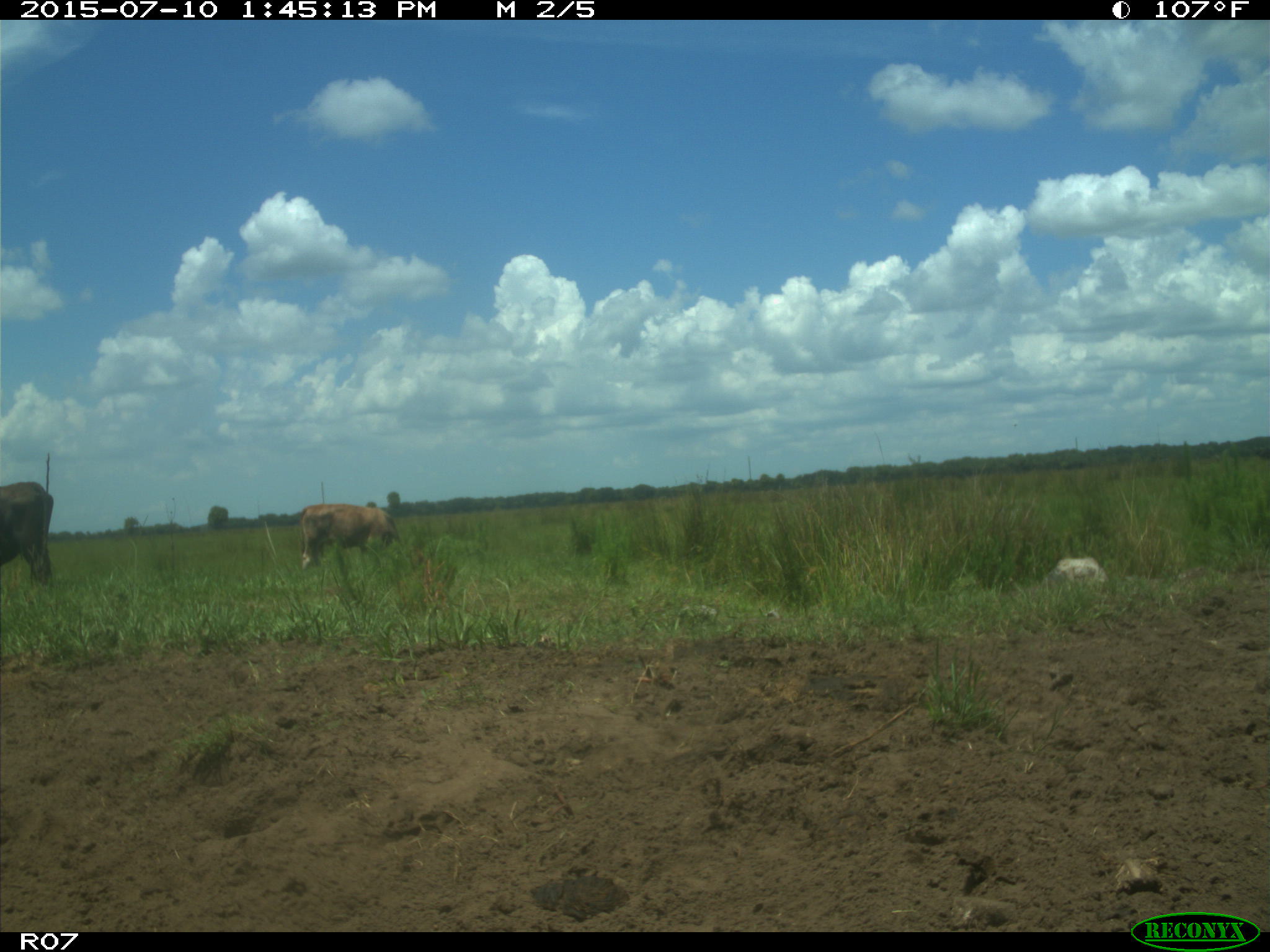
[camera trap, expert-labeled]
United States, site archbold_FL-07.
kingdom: Animalia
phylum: Chordata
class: Mammalia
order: Artiodactyla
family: Bovidae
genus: Bos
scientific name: Bos taurus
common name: domestic cow